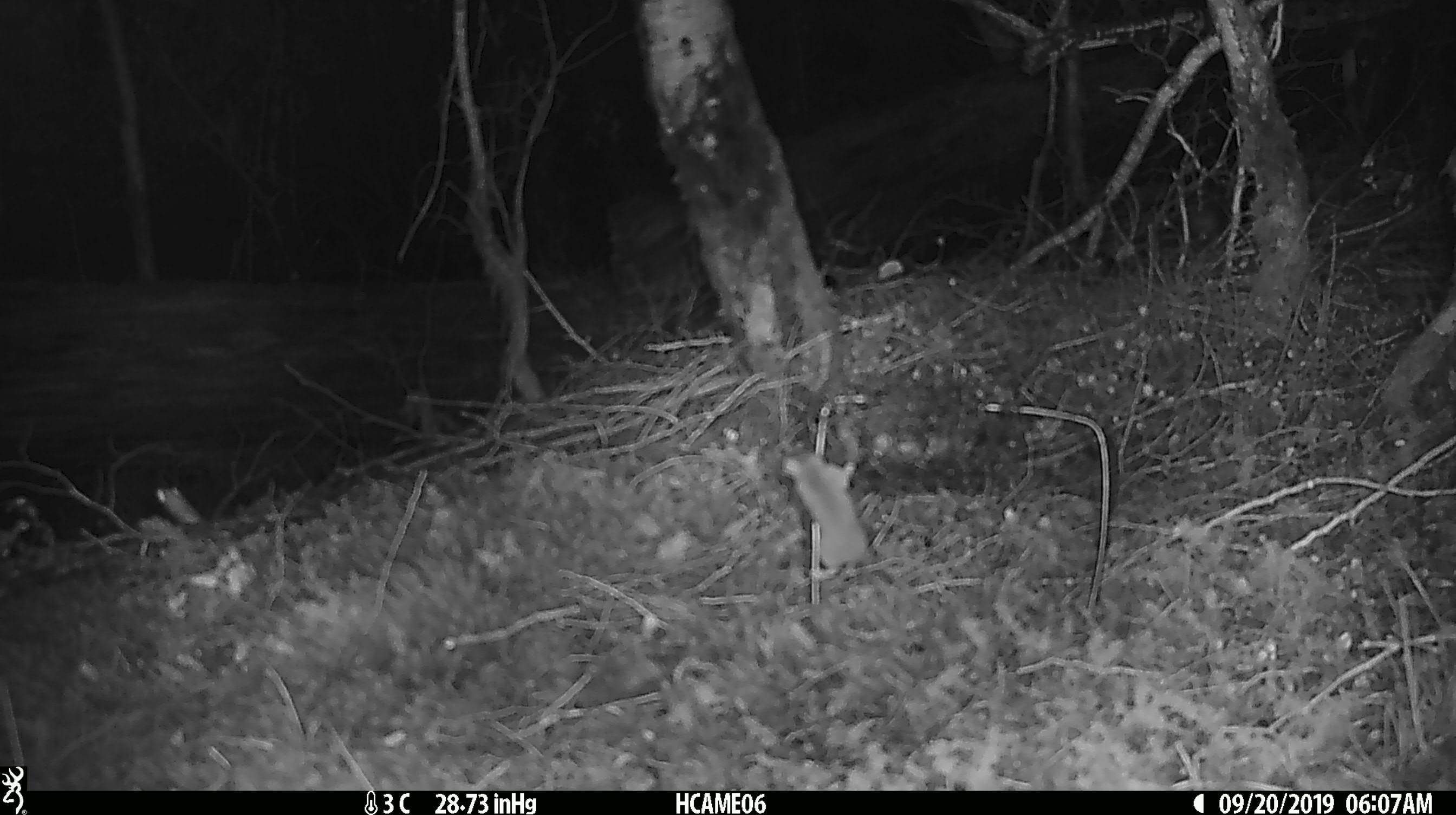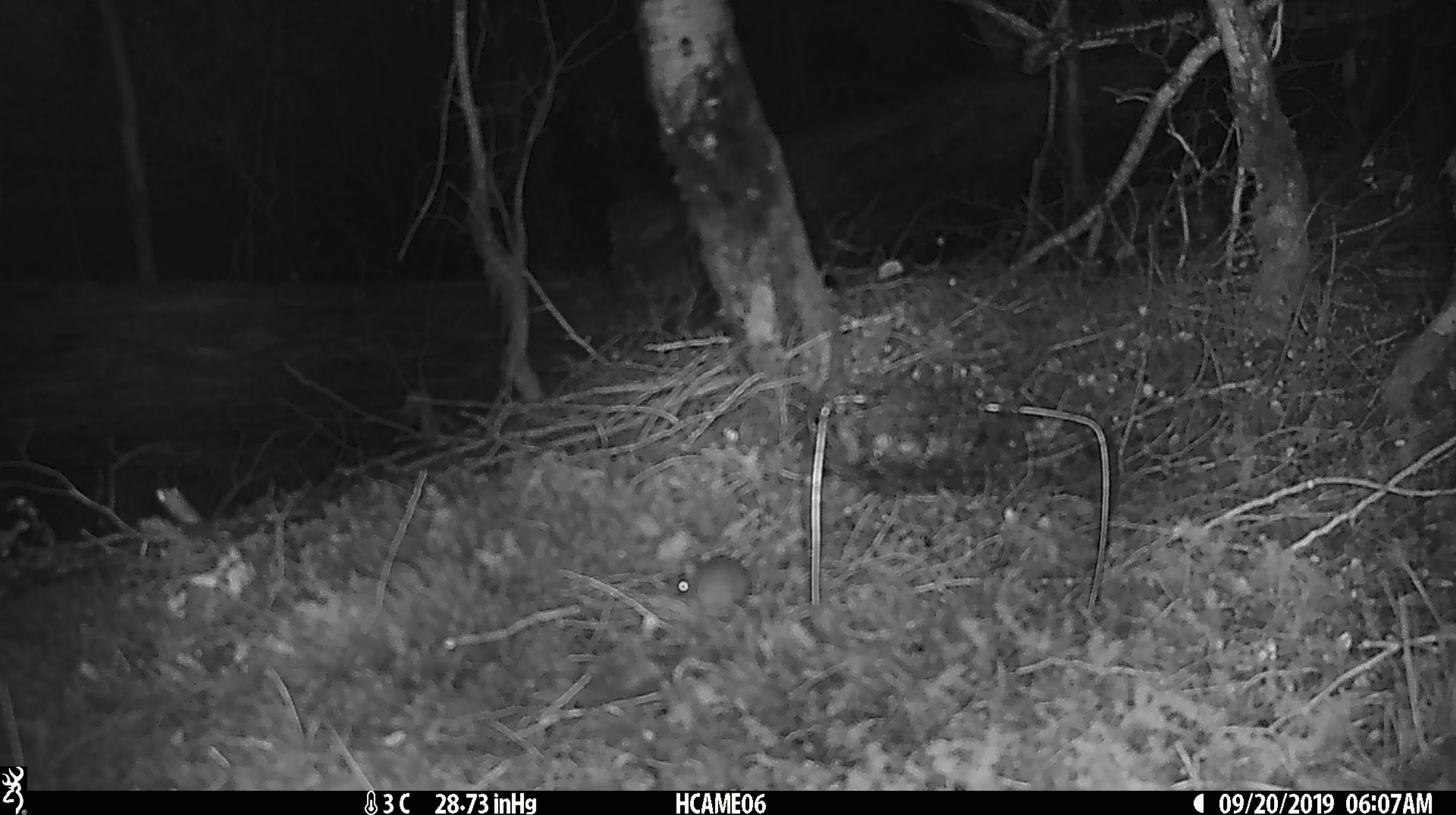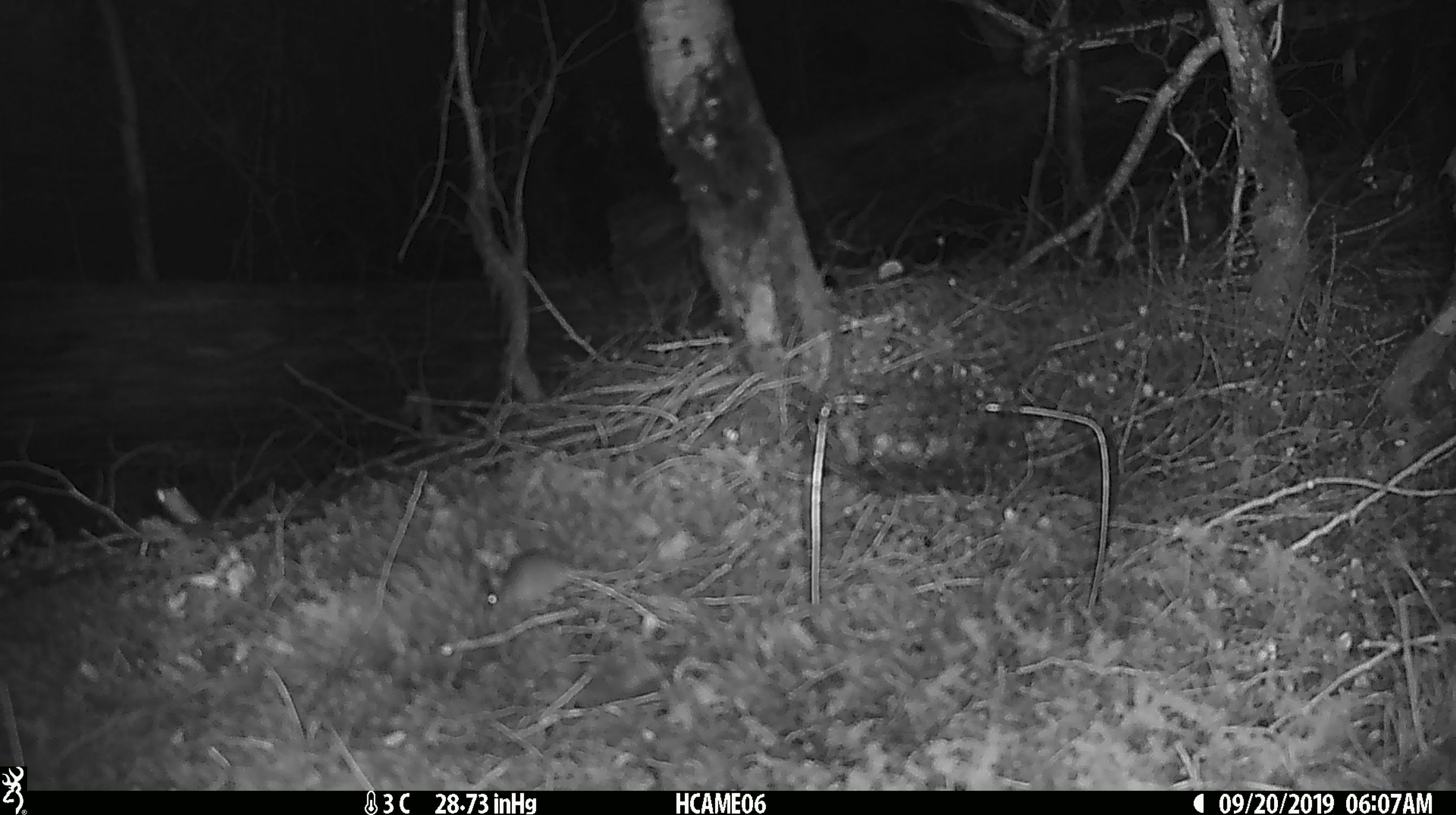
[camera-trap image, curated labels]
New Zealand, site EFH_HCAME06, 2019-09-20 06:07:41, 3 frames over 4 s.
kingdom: Animalia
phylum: Chordata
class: Mammalia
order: Rodentia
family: Muridae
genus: Mus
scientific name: Mus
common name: mouse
Mouse (Mus).